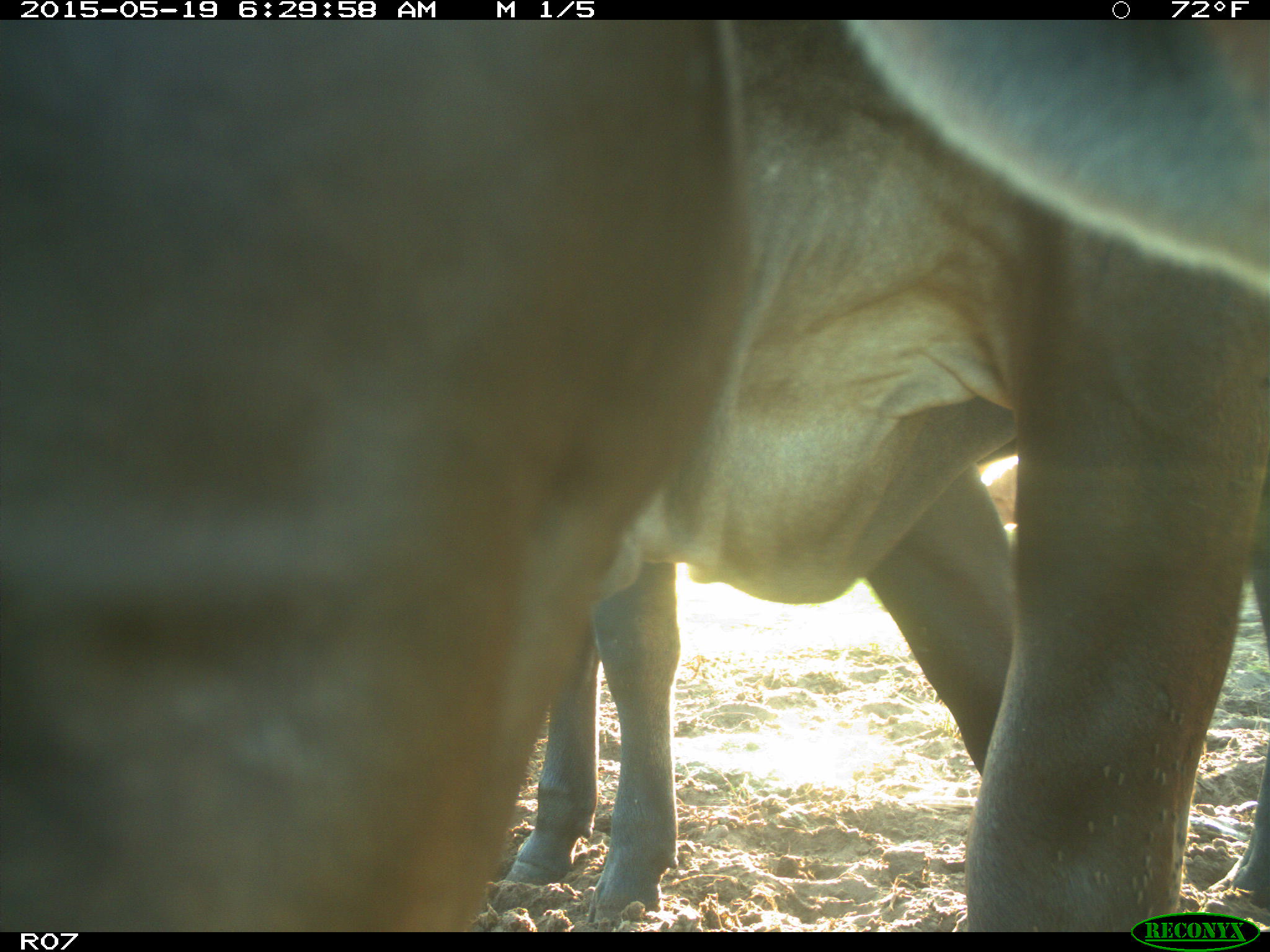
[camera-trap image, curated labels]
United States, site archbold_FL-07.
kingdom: Animalia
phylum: Chordata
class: Mammalia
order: Artiodactyla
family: Bovidae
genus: Bos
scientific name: Bos taurus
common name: domestic cow